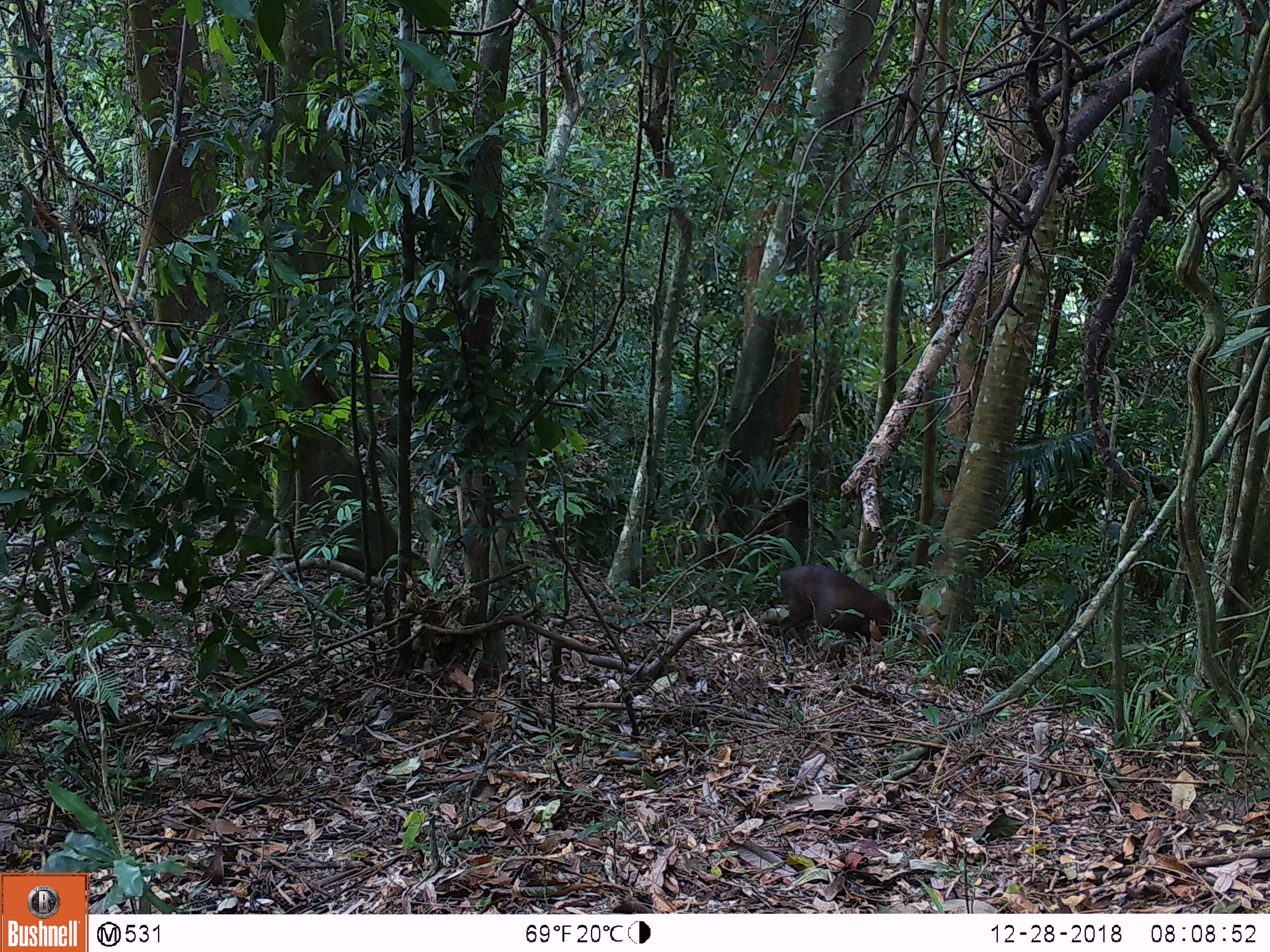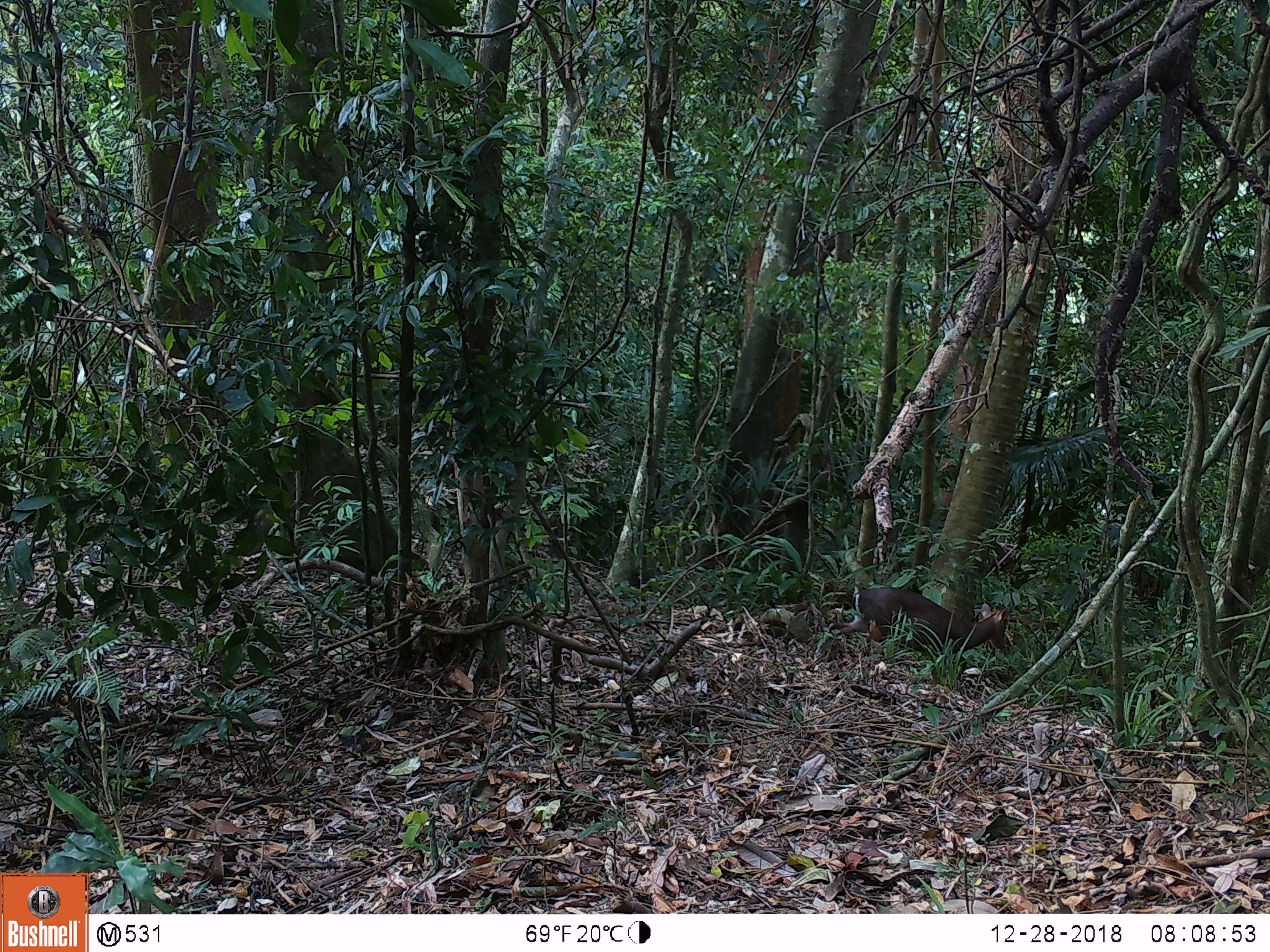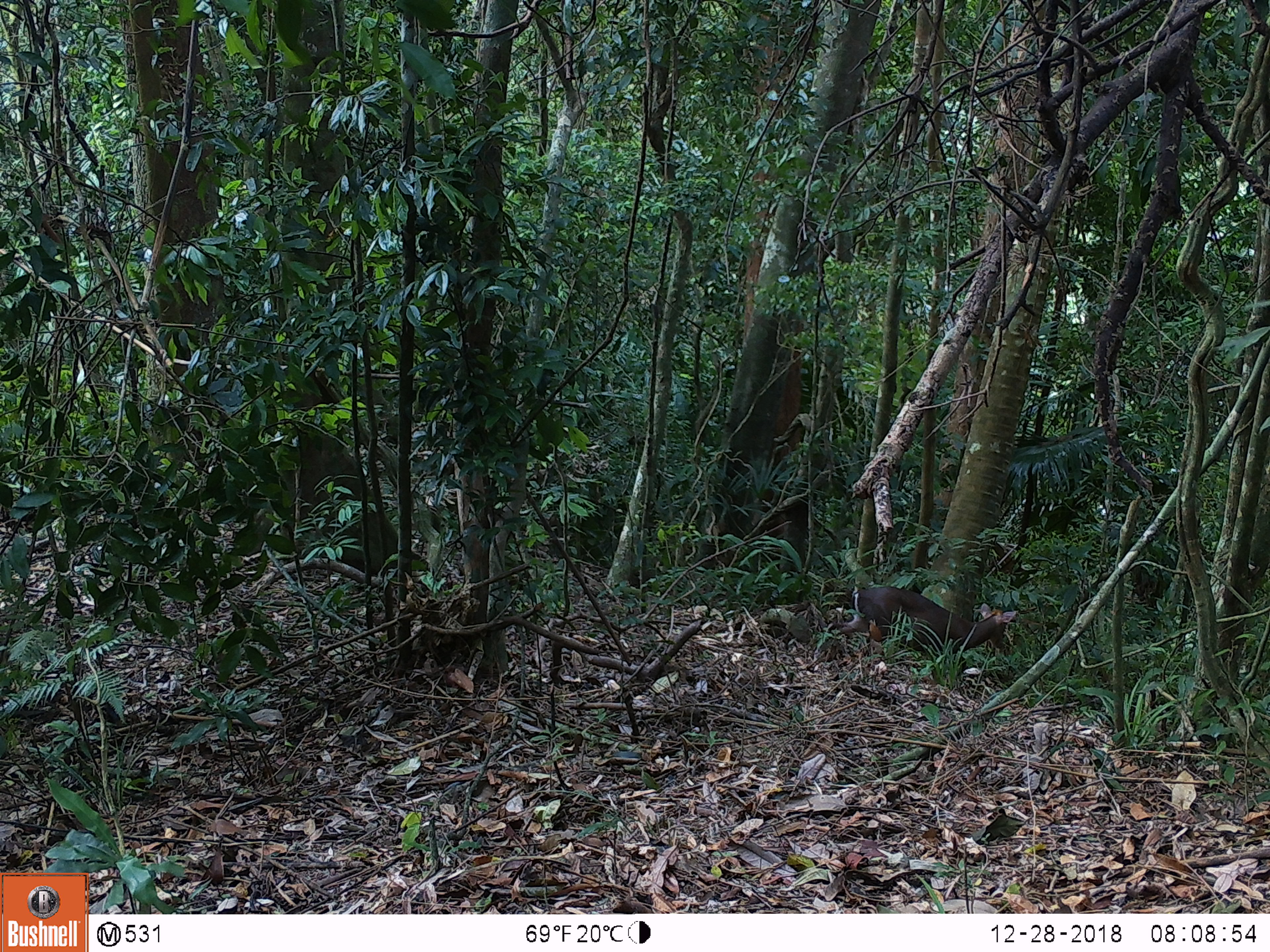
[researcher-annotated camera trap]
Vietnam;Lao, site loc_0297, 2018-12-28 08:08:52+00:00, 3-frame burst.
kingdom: Animalia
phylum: Chordata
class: Mammalia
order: Artiodactyla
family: Cervidae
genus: Muntiacus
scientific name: Muntiacus rooseveltorum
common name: roosevelt's muntjac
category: roosevelts muntjac group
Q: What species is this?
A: Roosevelts muntjac group (roosevelt's muntjac) (Muntiacus rooseveltorum).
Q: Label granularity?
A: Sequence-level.